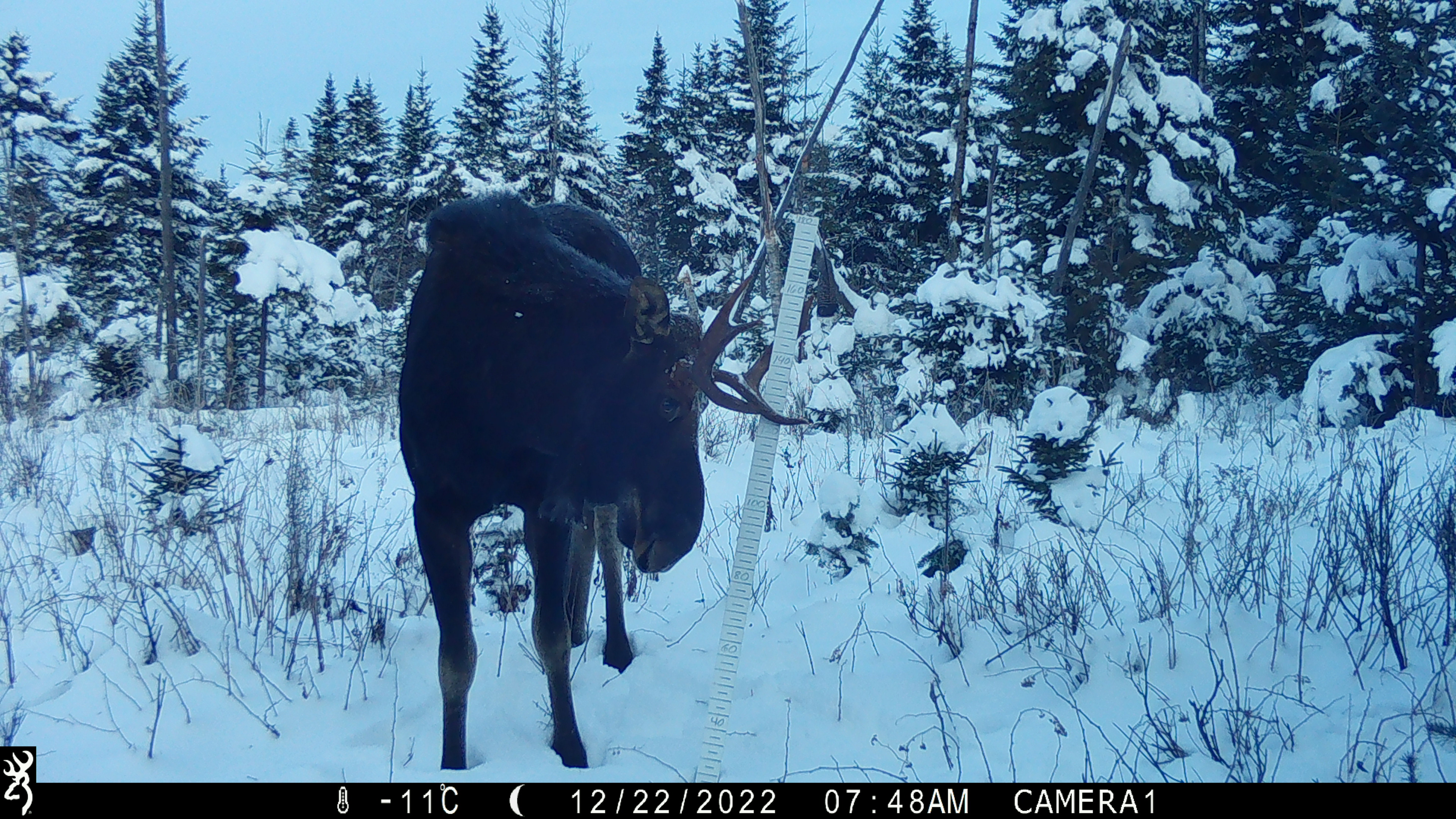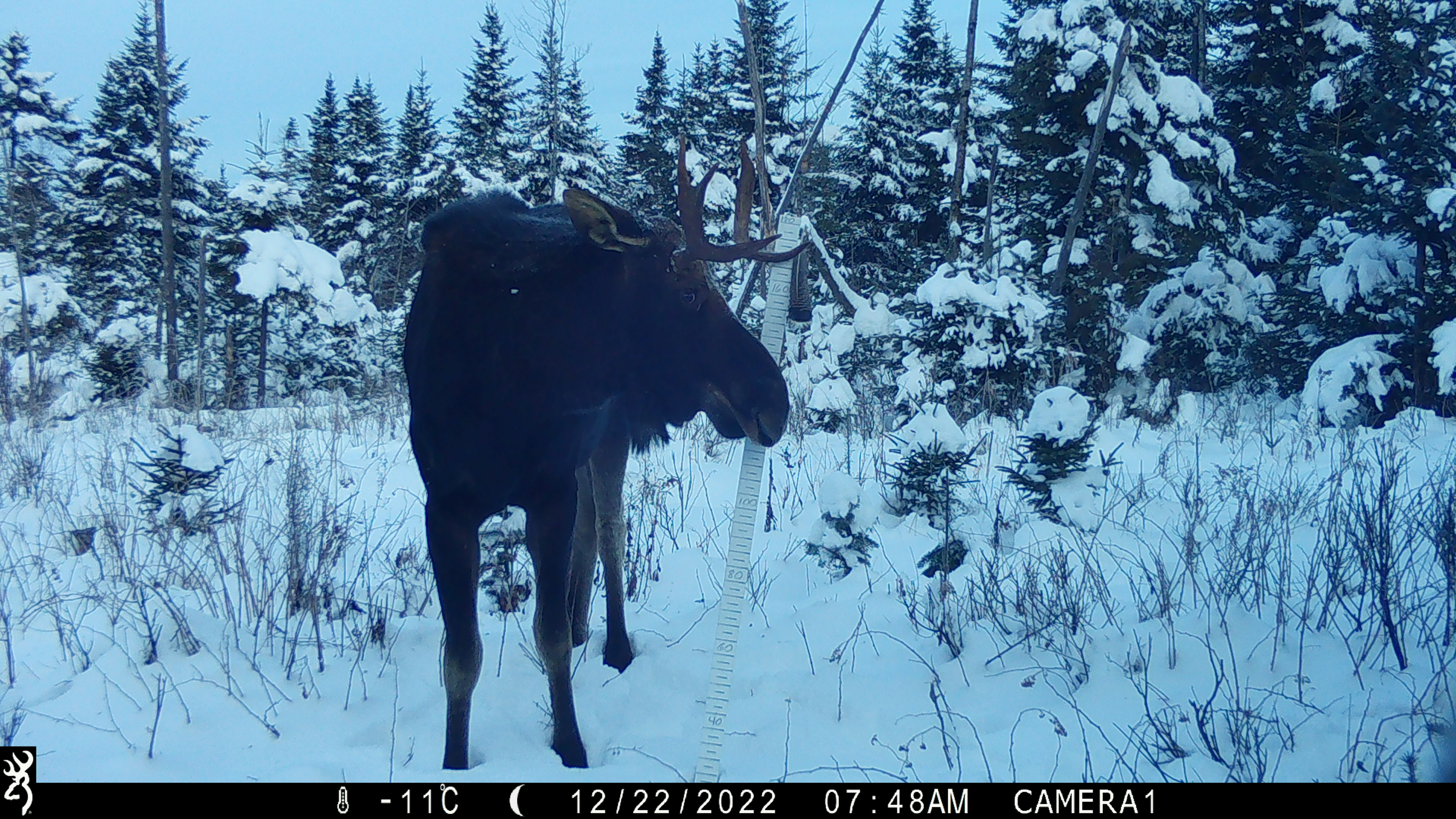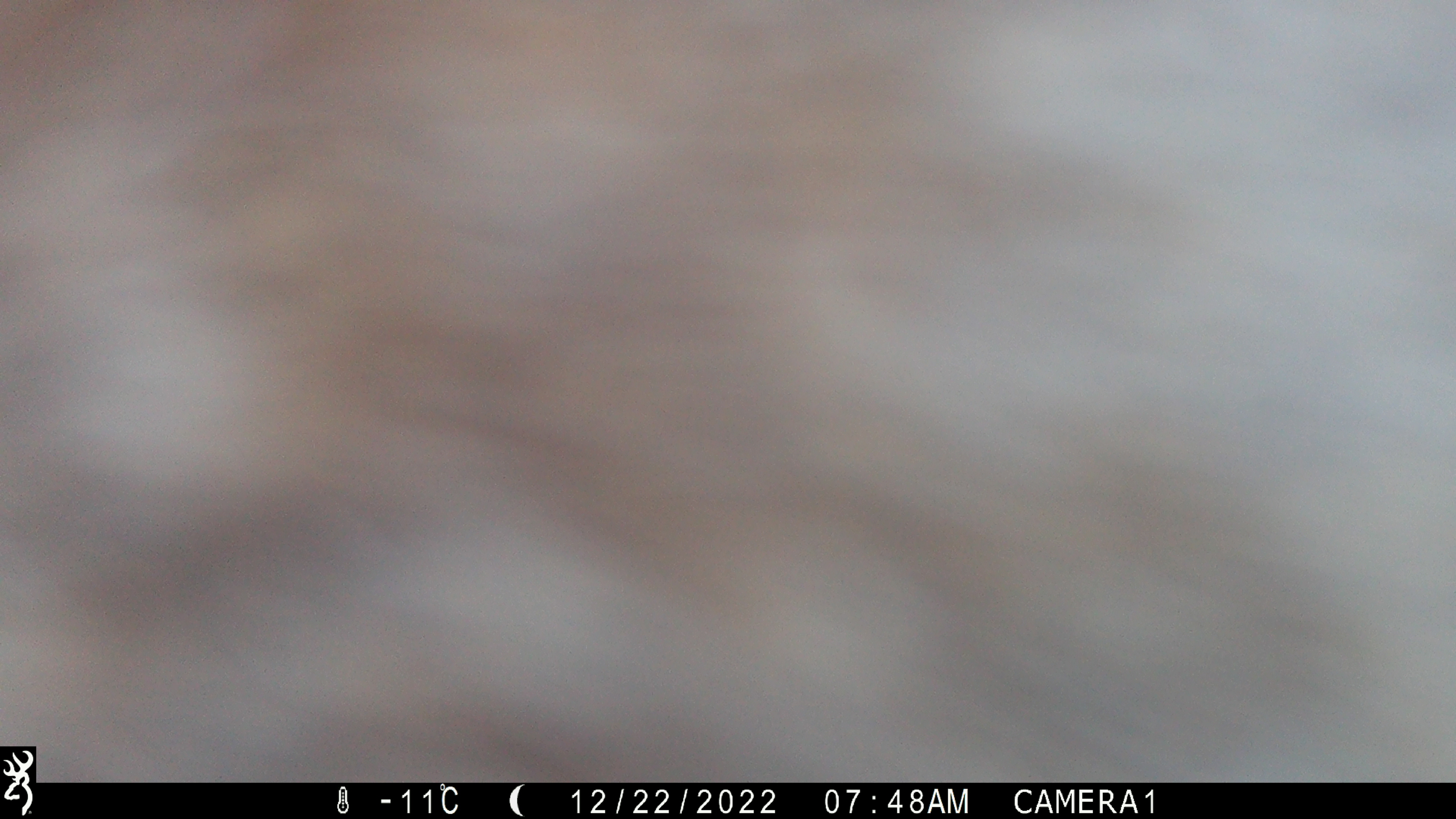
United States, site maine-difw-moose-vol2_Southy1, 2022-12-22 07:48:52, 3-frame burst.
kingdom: Animalia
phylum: Chordata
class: Mammalia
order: Artiodactyla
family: Cervidae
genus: Alces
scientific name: Alces alces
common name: moose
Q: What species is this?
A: Moose (Alces alces).